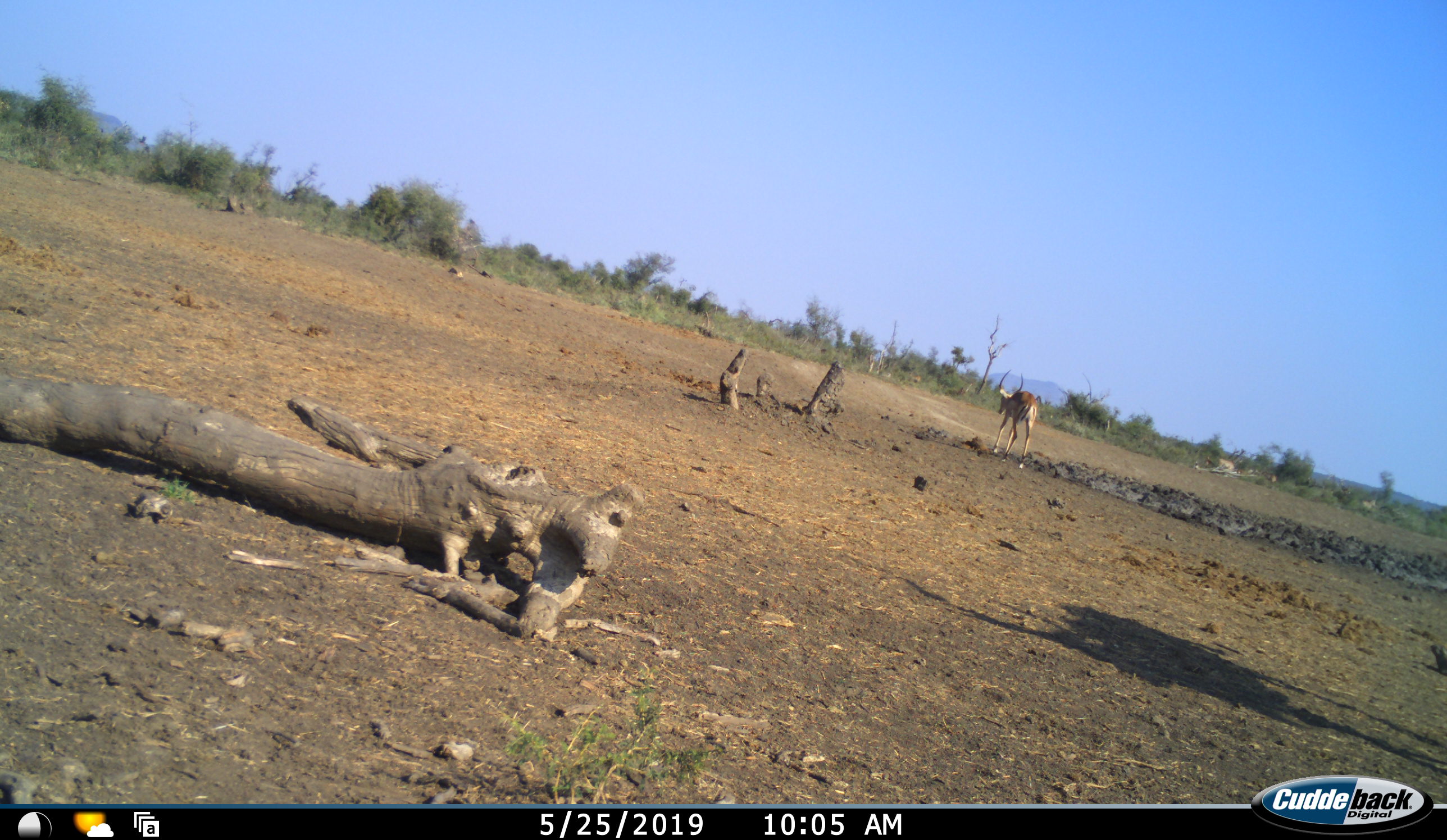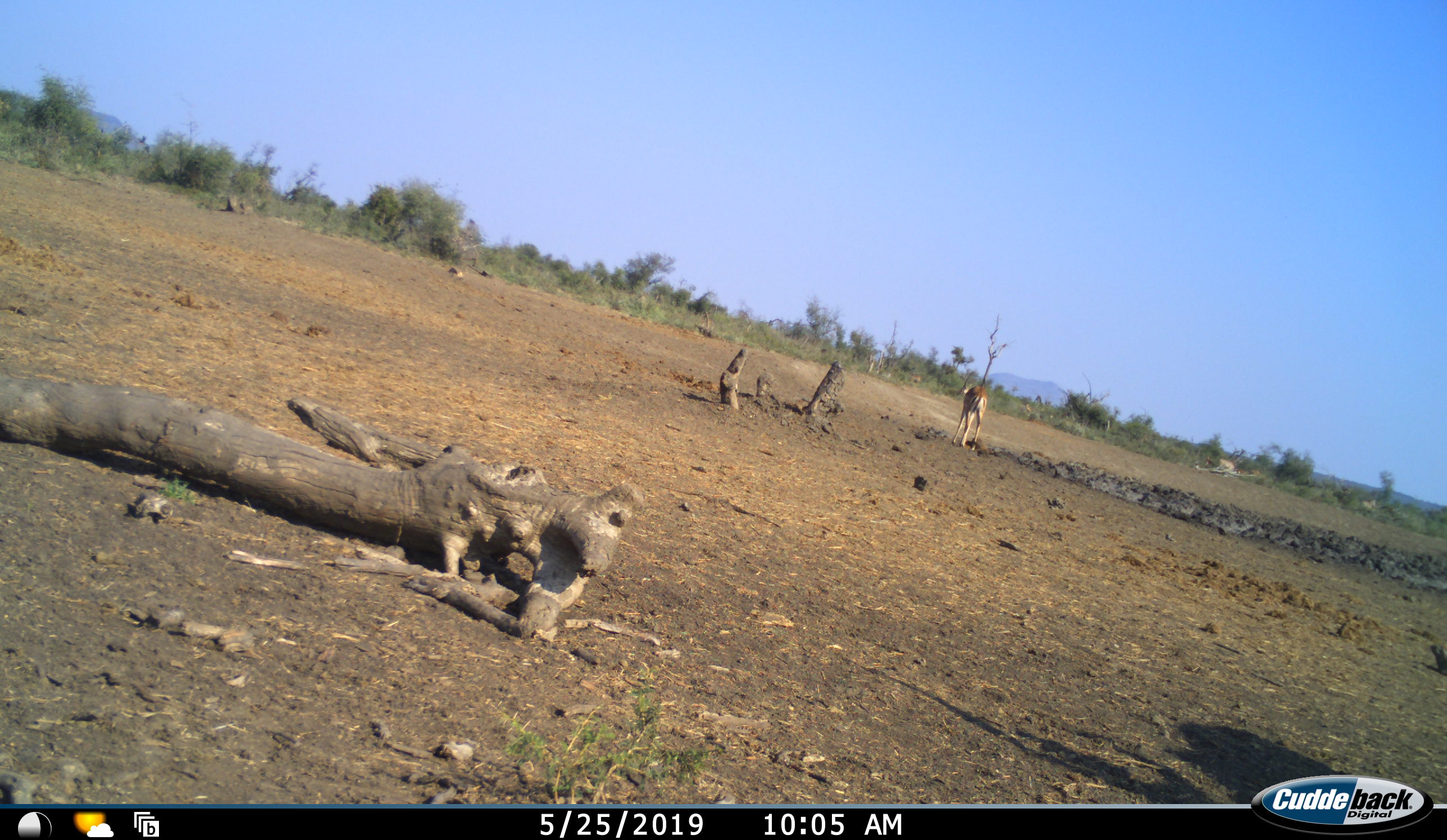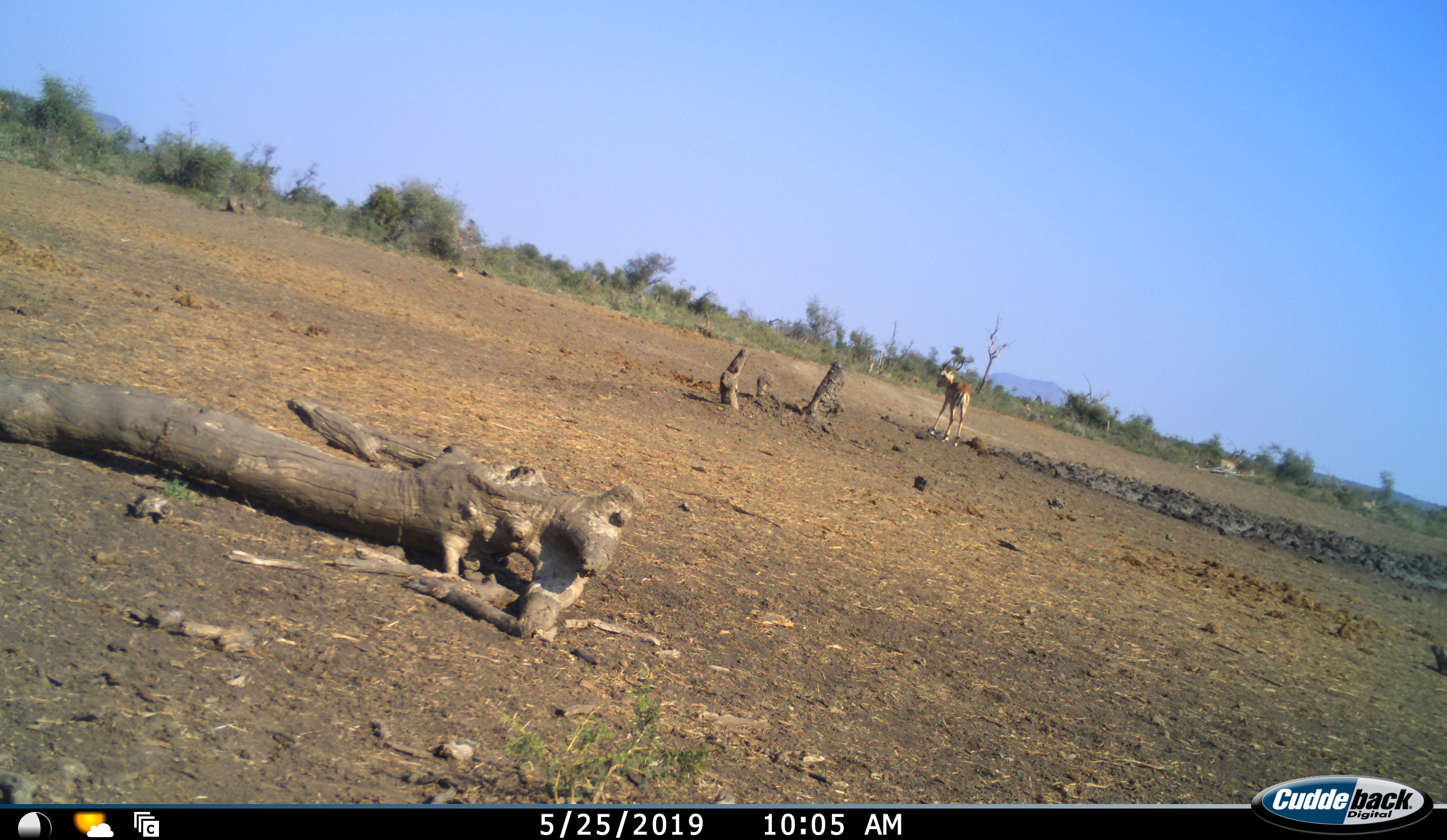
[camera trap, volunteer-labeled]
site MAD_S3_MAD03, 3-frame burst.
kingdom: Animalia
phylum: Chordata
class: Mammalia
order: Artiodactyla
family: Bovidae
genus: Aepyceros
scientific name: Aepyceros melampus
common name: impala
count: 1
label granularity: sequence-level